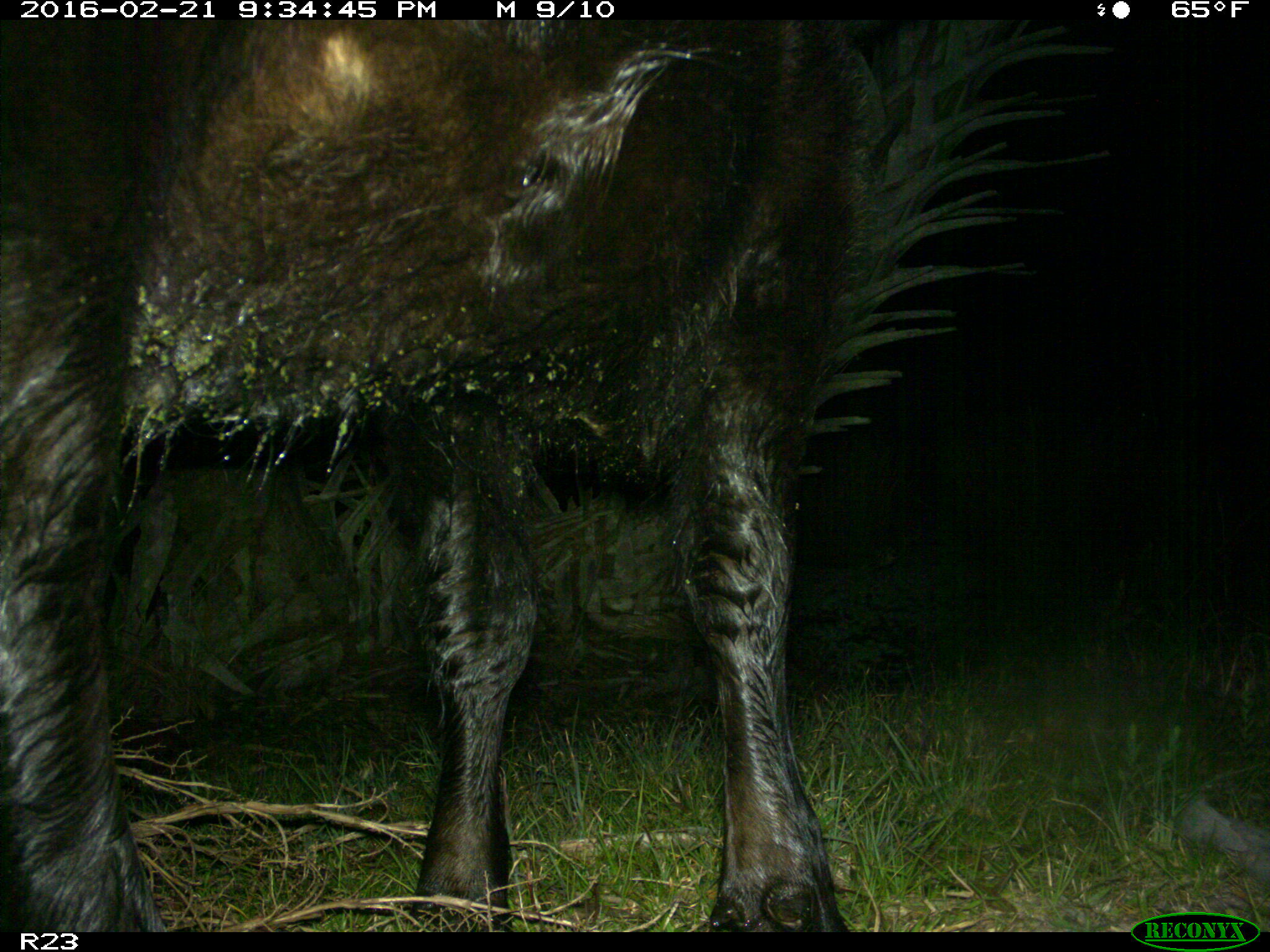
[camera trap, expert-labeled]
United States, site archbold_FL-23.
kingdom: Animalia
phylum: Chordata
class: Mammalia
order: Artiodactyla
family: Bovidae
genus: Bos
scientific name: Bos taurus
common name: domestic cow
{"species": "Bos taurus (domestic cow)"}